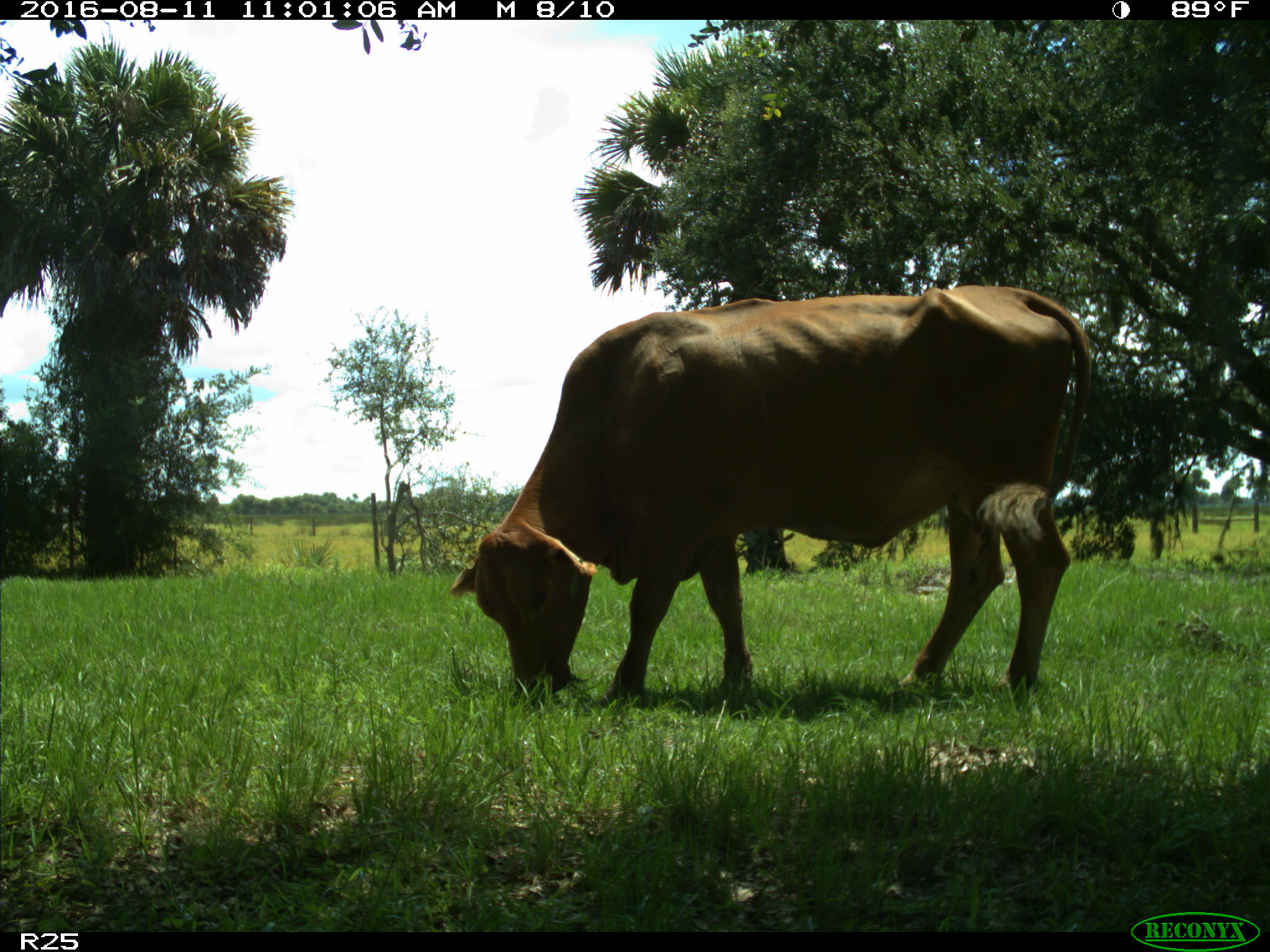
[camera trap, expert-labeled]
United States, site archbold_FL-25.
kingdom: Animalia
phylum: Chordata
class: Mammalia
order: Artiodactyla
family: Bovidae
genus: Bos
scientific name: Bos taurus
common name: domestic cow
Bos taurus (domestic cow).